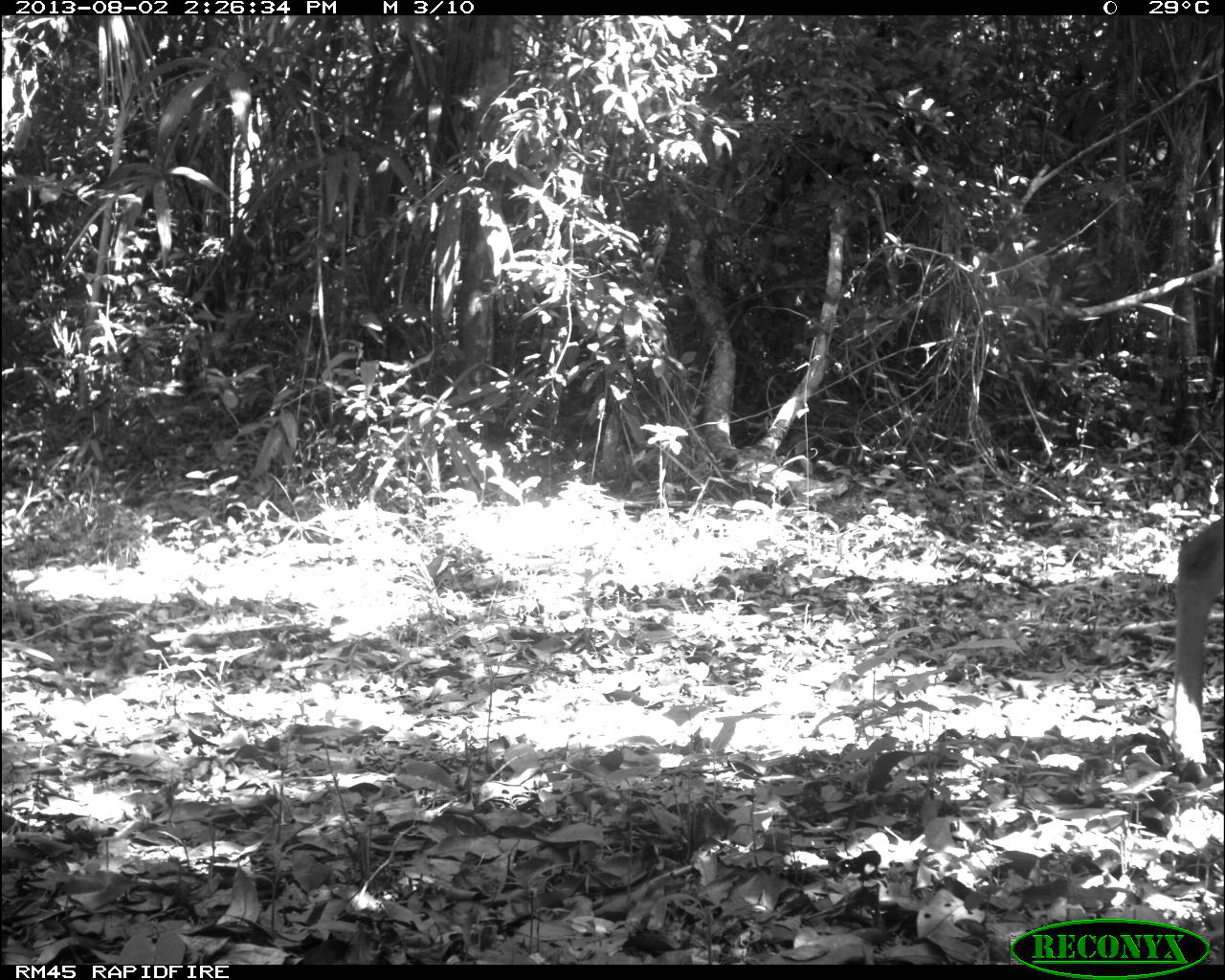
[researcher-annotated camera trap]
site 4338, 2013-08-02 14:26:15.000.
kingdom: Animalia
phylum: Chordata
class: Mammalia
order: Artiodactyla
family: Cervidae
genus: Odocoileus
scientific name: Odocoileus virginianus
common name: white-tailed deer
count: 1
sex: female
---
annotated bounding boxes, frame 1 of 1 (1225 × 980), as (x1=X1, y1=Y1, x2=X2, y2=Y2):
odocoileus virginianus: (x1=1170, y1=503, x2=1225, y2=790)